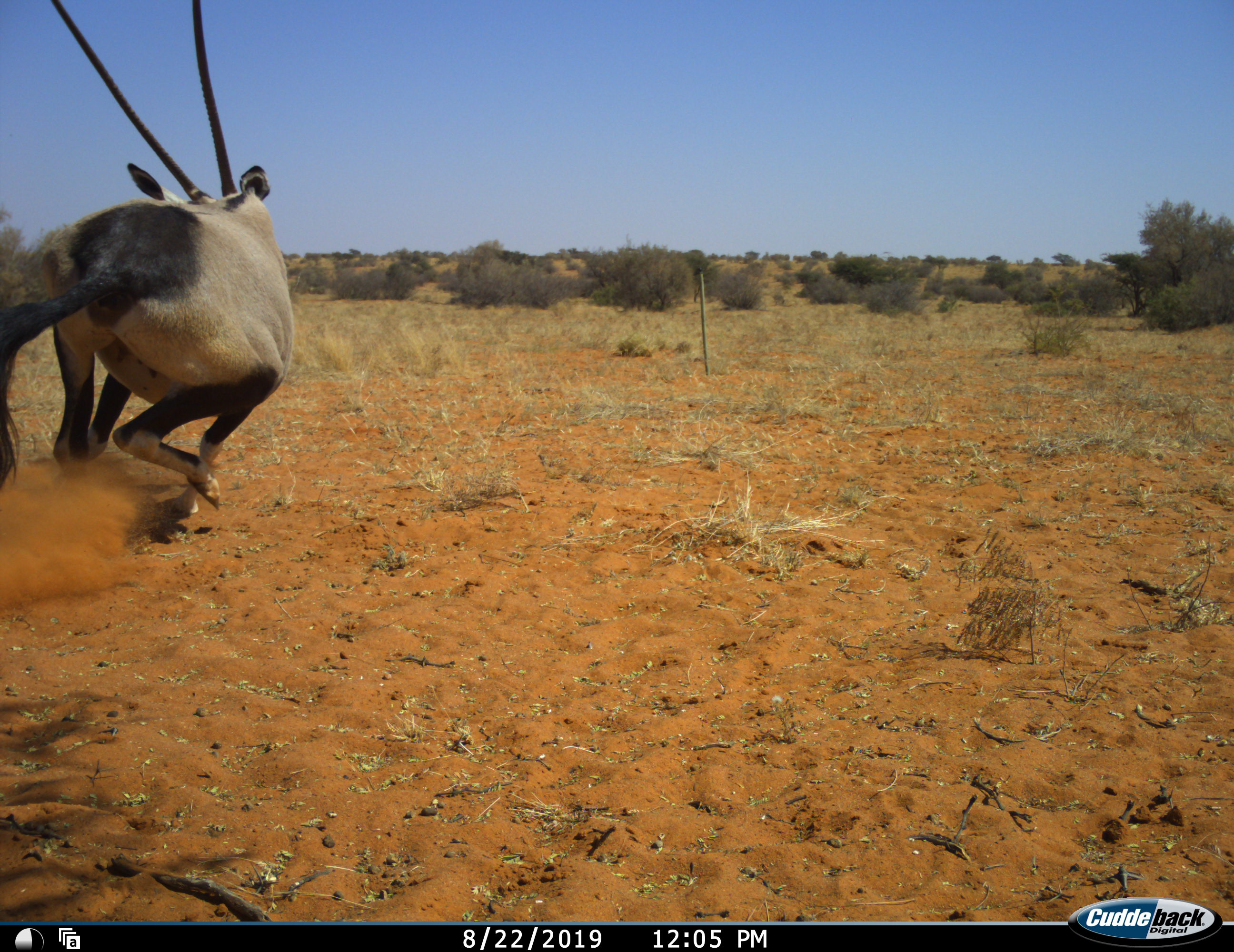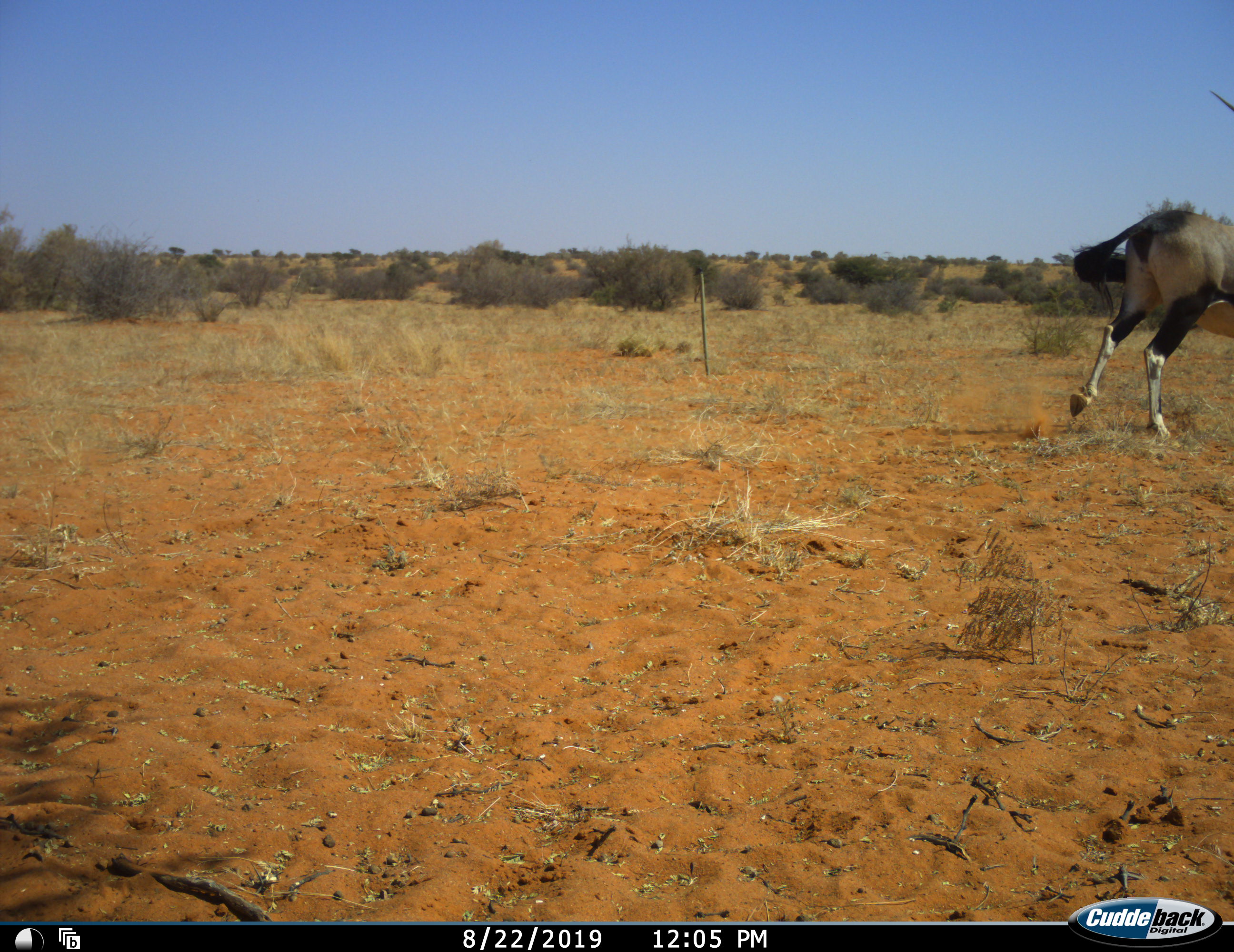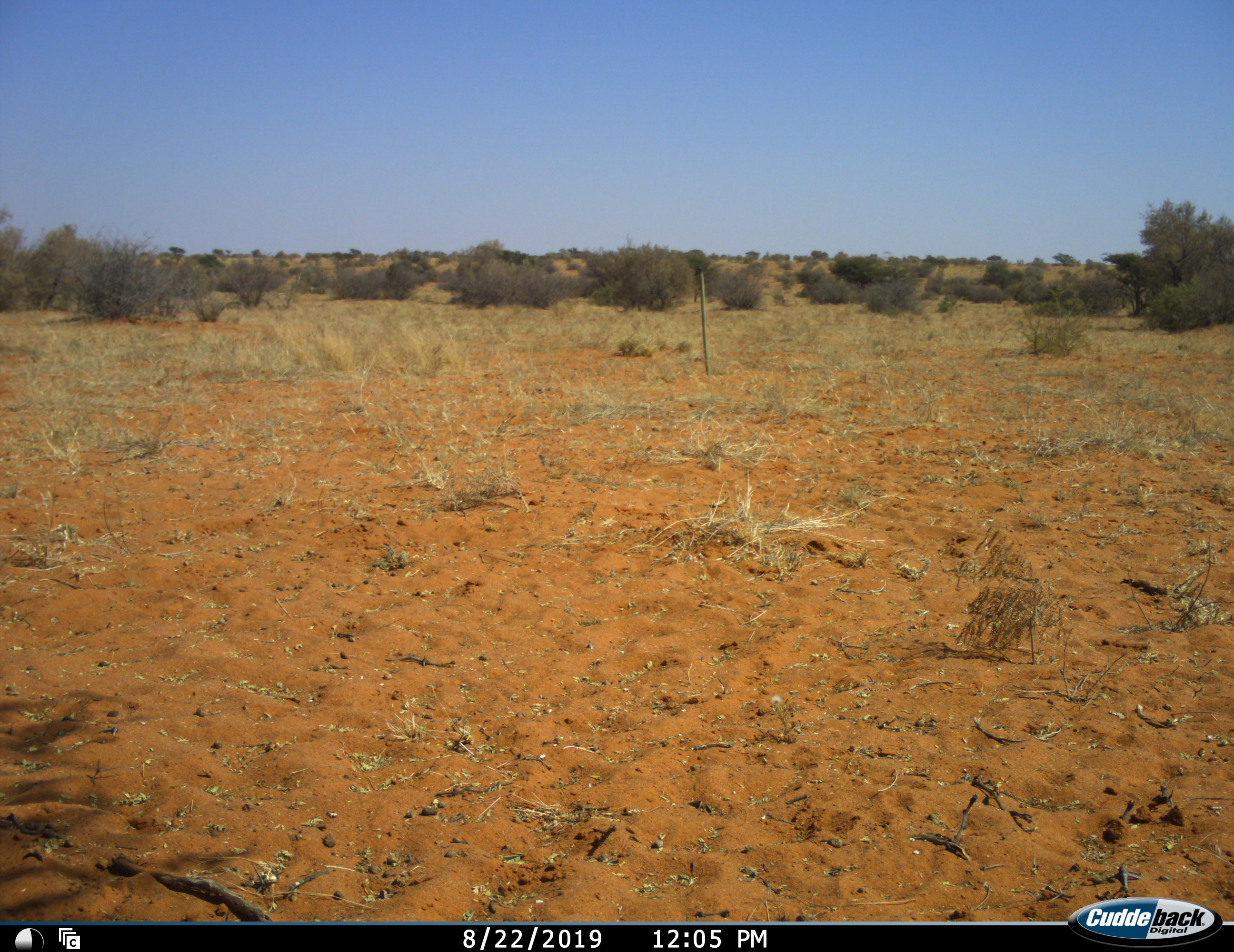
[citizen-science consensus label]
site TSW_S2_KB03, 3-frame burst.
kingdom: Animalia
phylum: Chordata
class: Mammalia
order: Artiodactyla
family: Bovidae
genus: Oryx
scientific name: Oryx gazella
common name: gemsbok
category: oryx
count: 1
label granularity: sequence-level